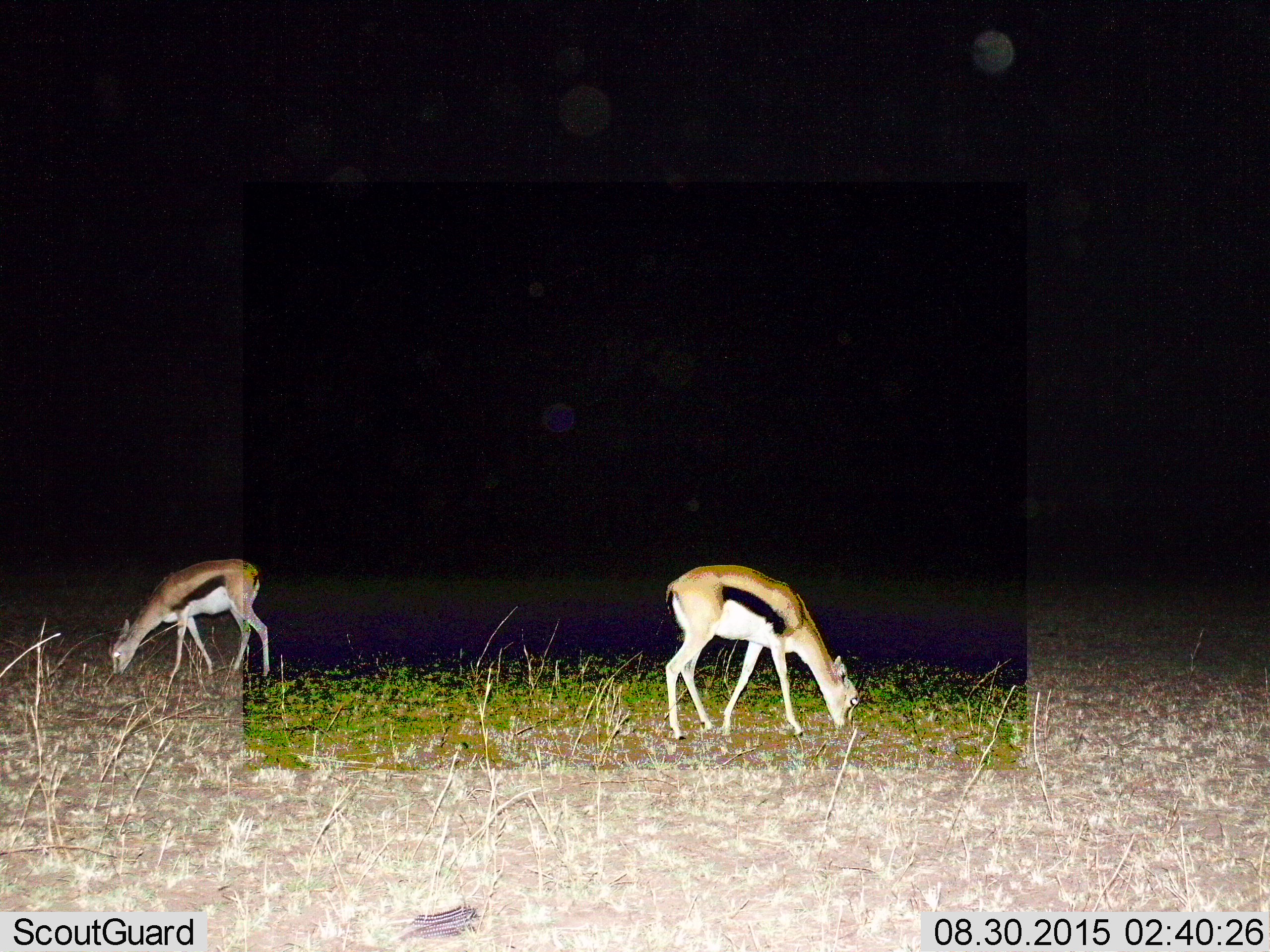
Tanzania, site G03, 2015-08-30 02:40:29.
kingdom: Animalia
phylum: Chordata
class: Mammalia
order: Artiodactyla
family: Bovidae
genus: Eudorcas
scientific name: Eudorcas thomsonii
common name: thomson's gazelle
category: gazellethomsons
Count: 2.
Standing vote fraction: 20%.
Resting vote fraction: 5%.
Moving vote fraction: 5%.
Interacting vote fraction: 0%.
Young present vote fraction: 15%.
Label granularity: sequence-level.